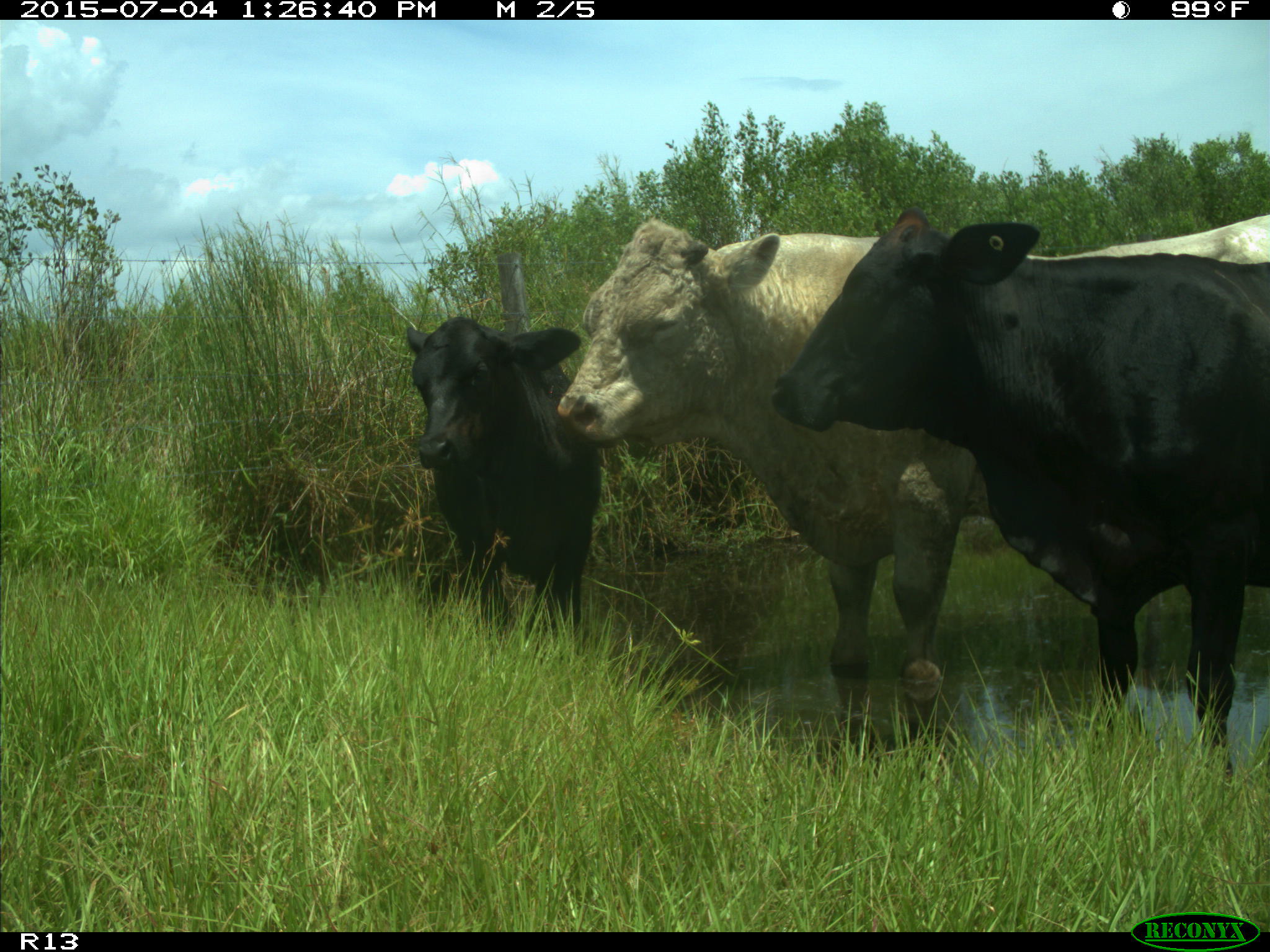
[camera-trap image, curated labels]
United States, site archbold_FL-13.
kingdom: Animalia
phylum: Chordata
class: Mammalia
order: Artiodactyla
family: Bovidae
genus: Bos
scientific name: Bos taurus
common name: domestic cow